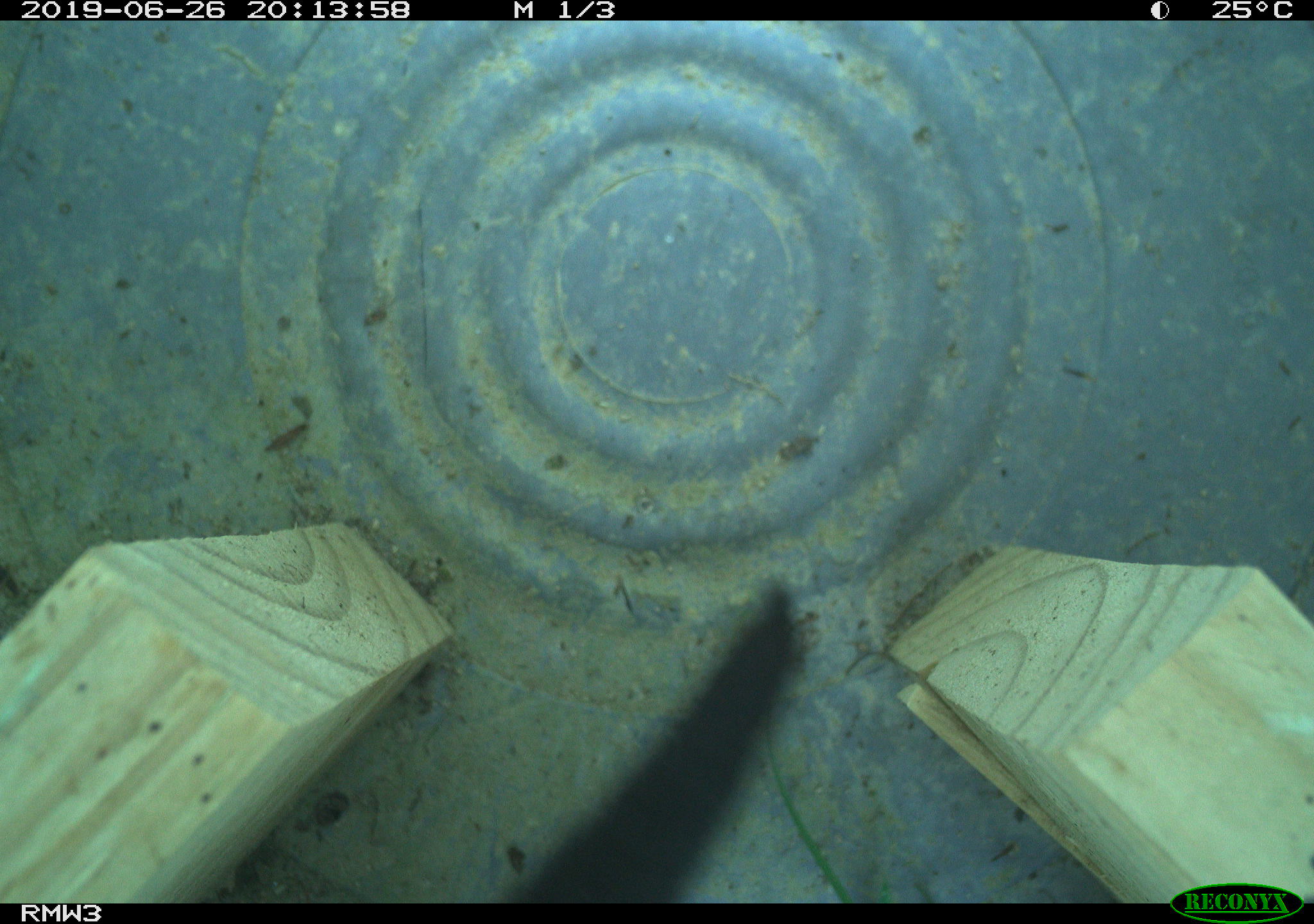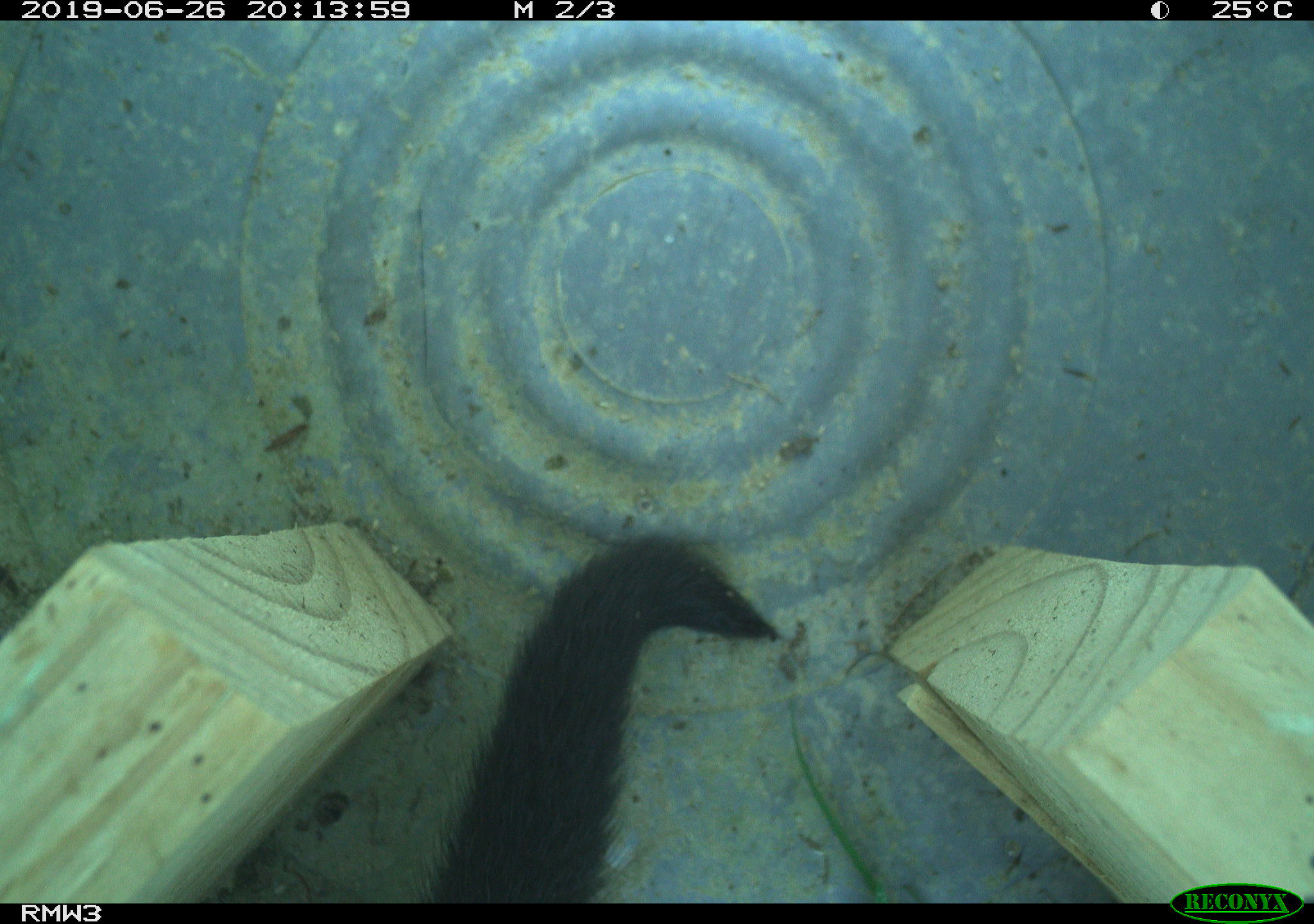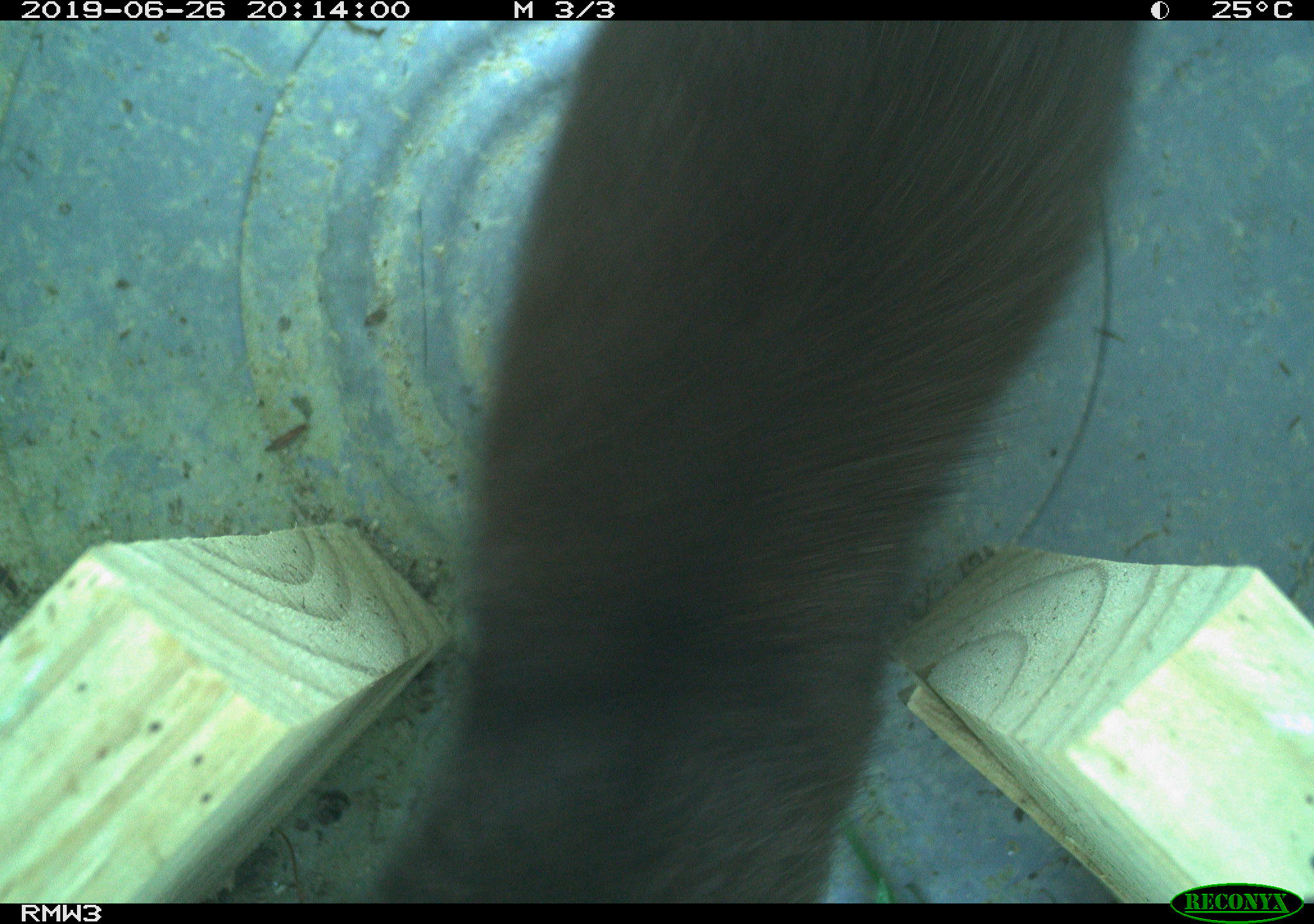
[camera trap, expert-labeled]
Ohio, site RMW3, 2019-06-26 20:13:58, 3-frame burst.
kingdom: Animalia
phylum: Chordata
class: Mammalia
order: Carnivora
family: Mustelidae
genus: Neogale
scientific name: Neogale vison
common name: american mink